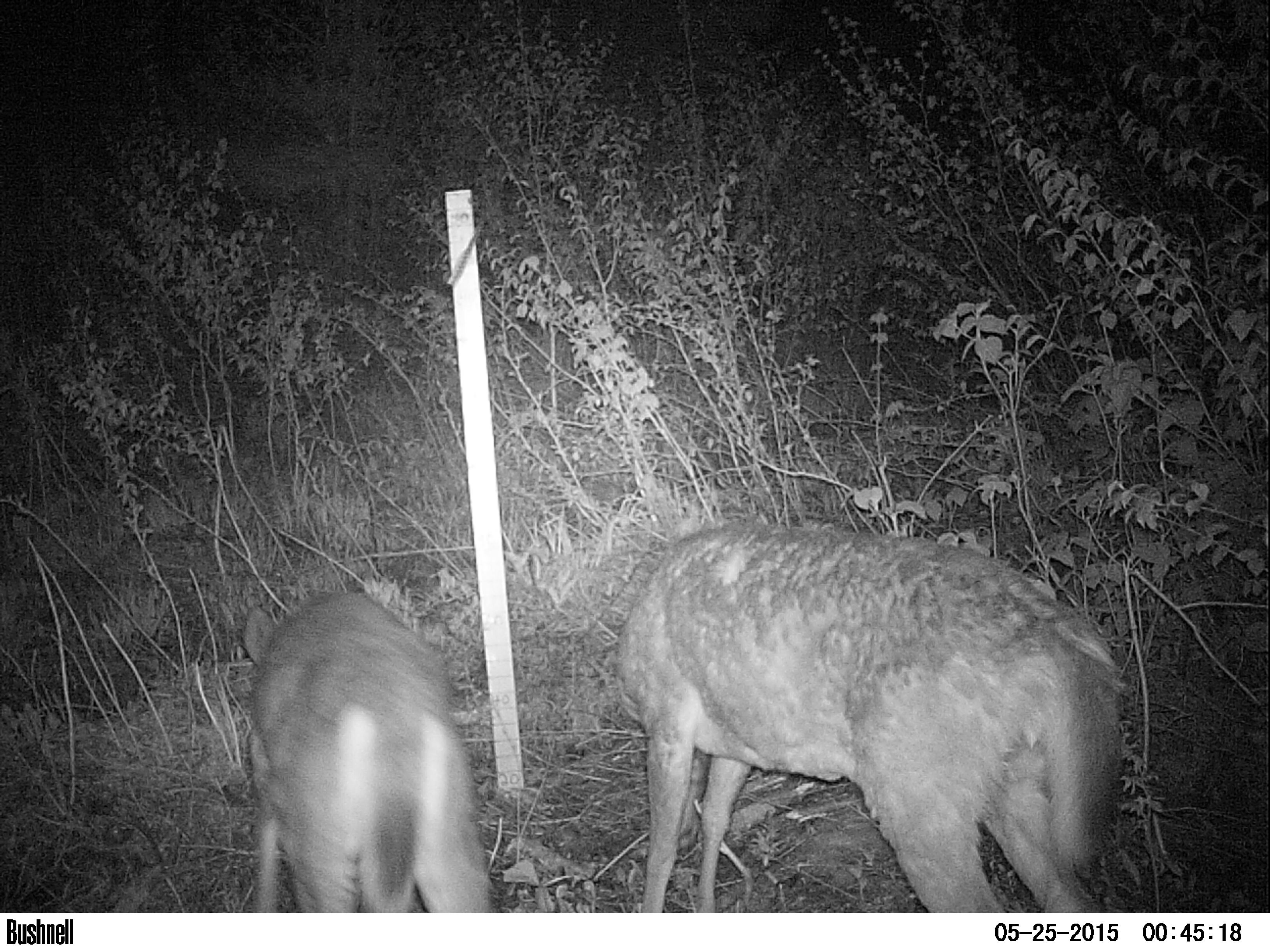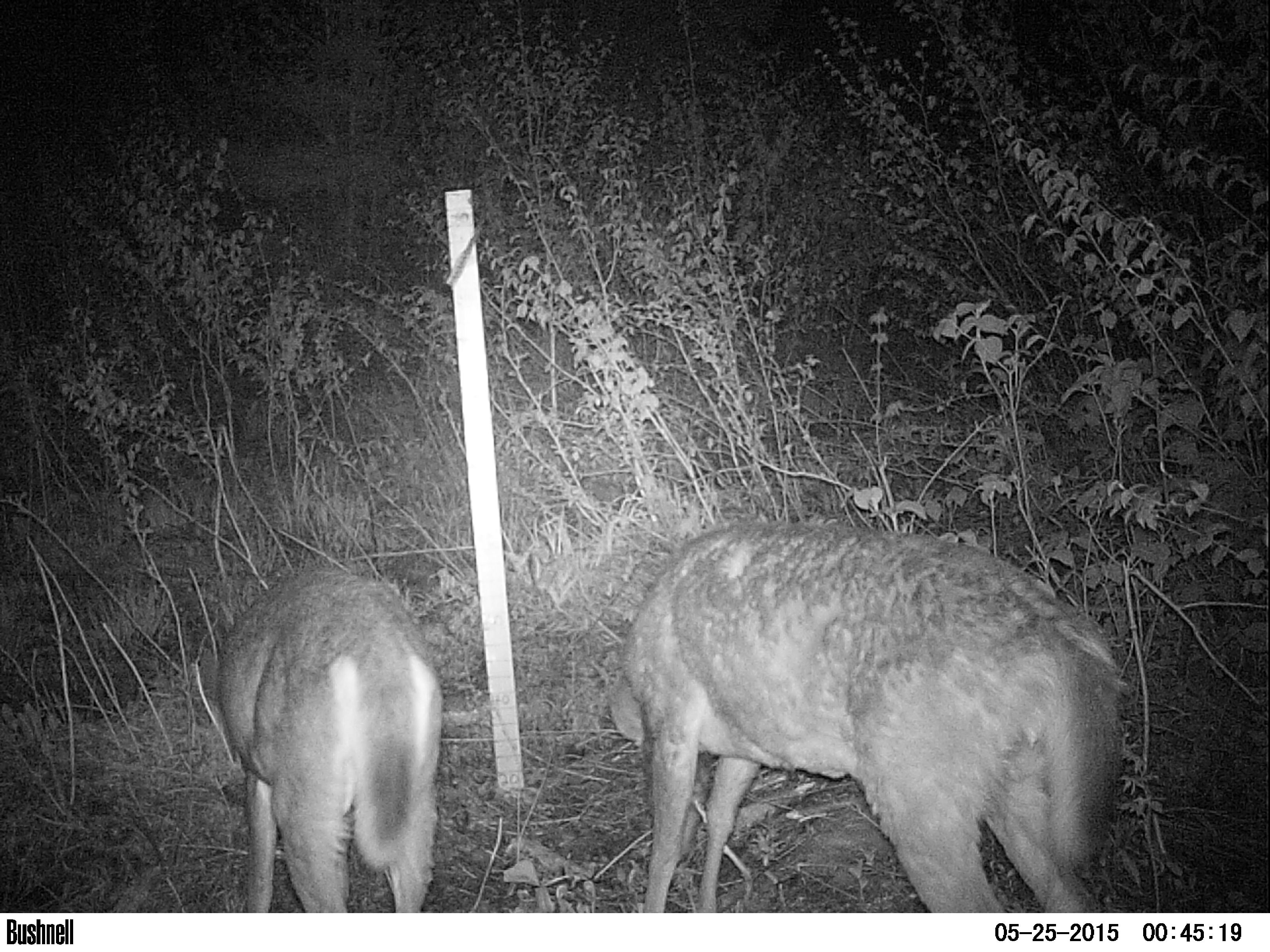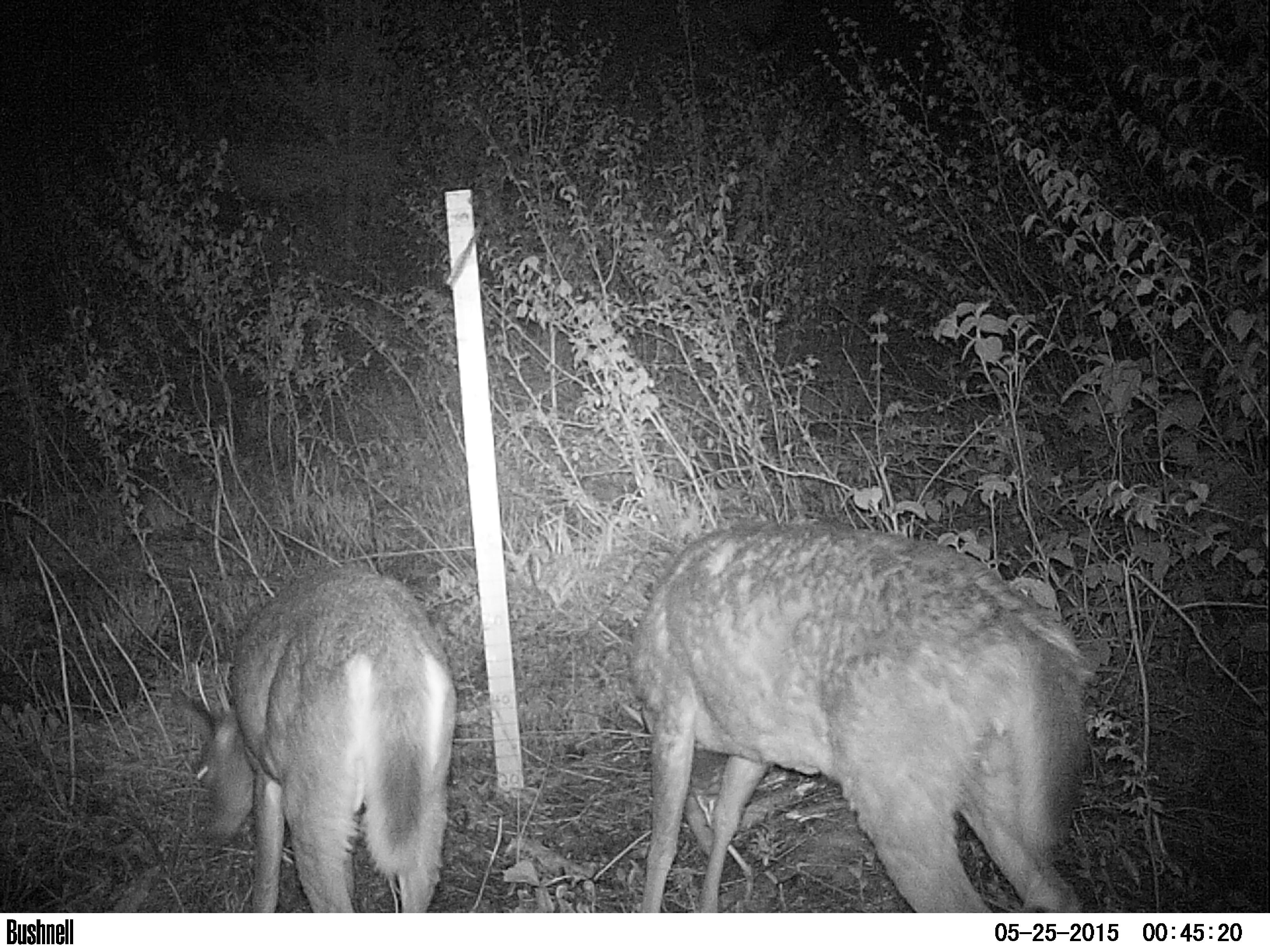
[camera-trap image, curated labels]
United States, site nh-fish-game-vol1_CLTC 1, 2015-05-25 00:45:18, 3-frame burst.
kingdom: Animalia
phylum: Chordata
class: Mammalia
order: Artiodactyla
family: Cervidae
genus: Odocoileus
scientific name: Odocoileus virginianus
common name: white-tailed deer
White-tailed deer (Odocoileus virginianus).